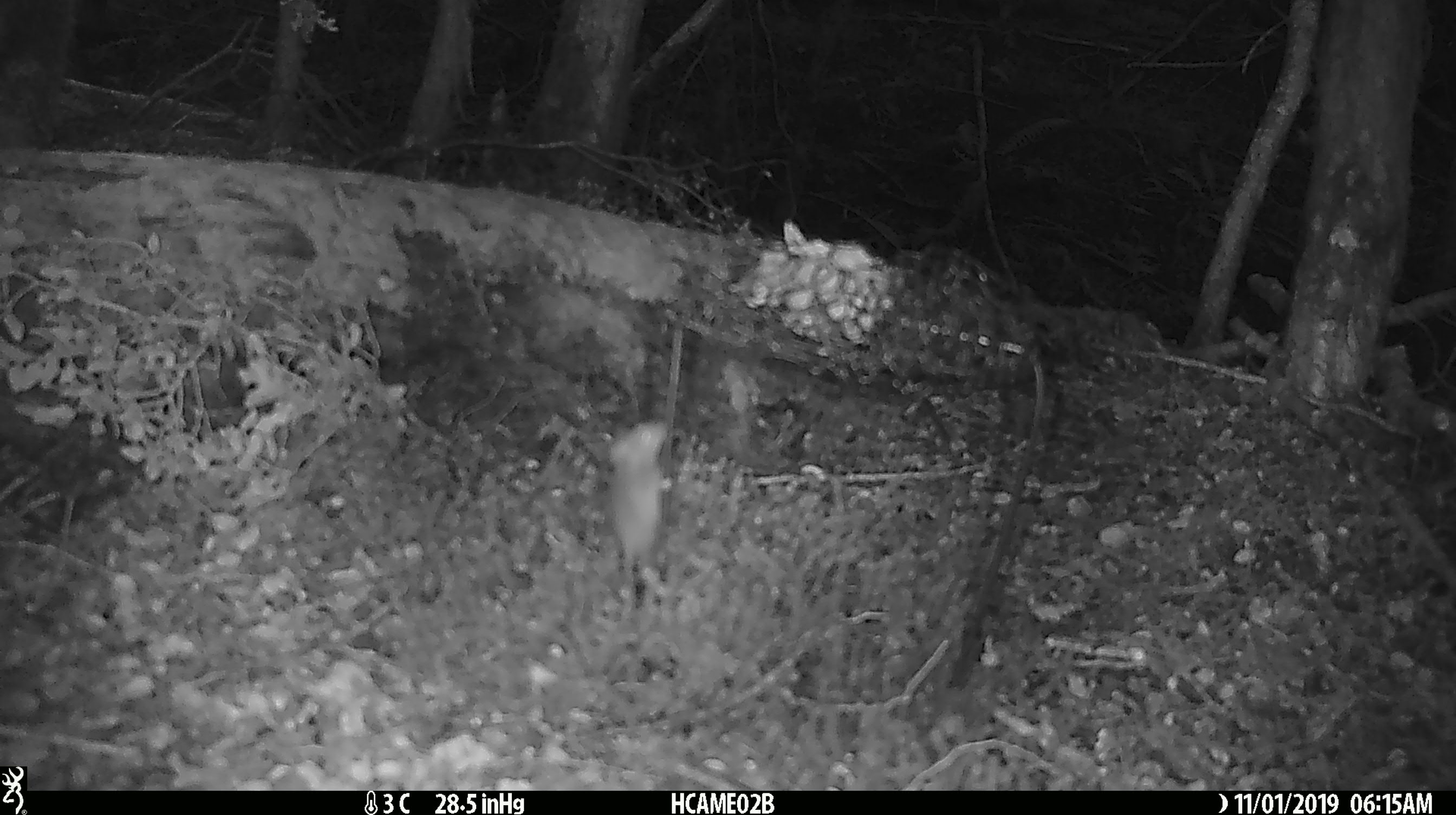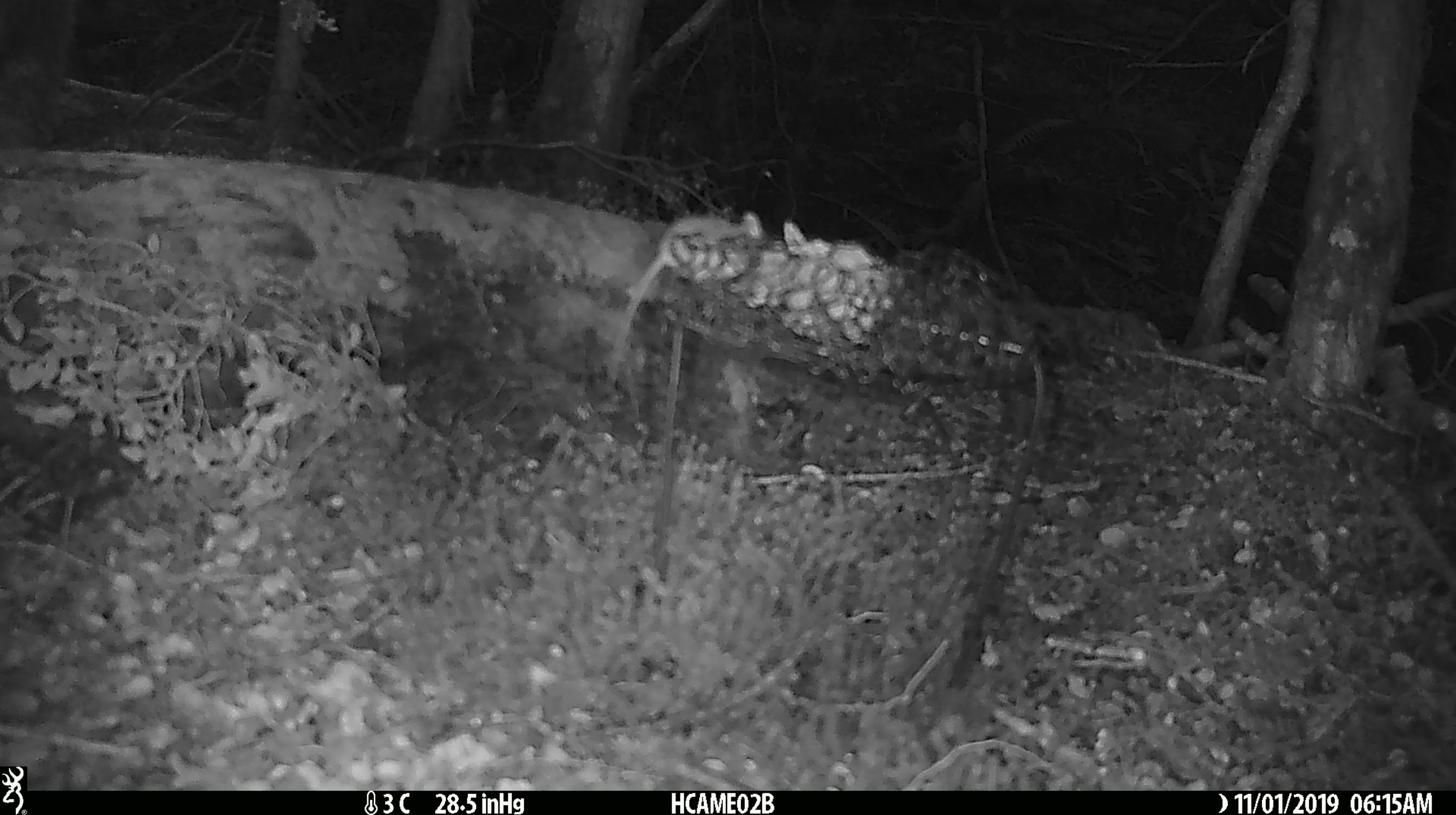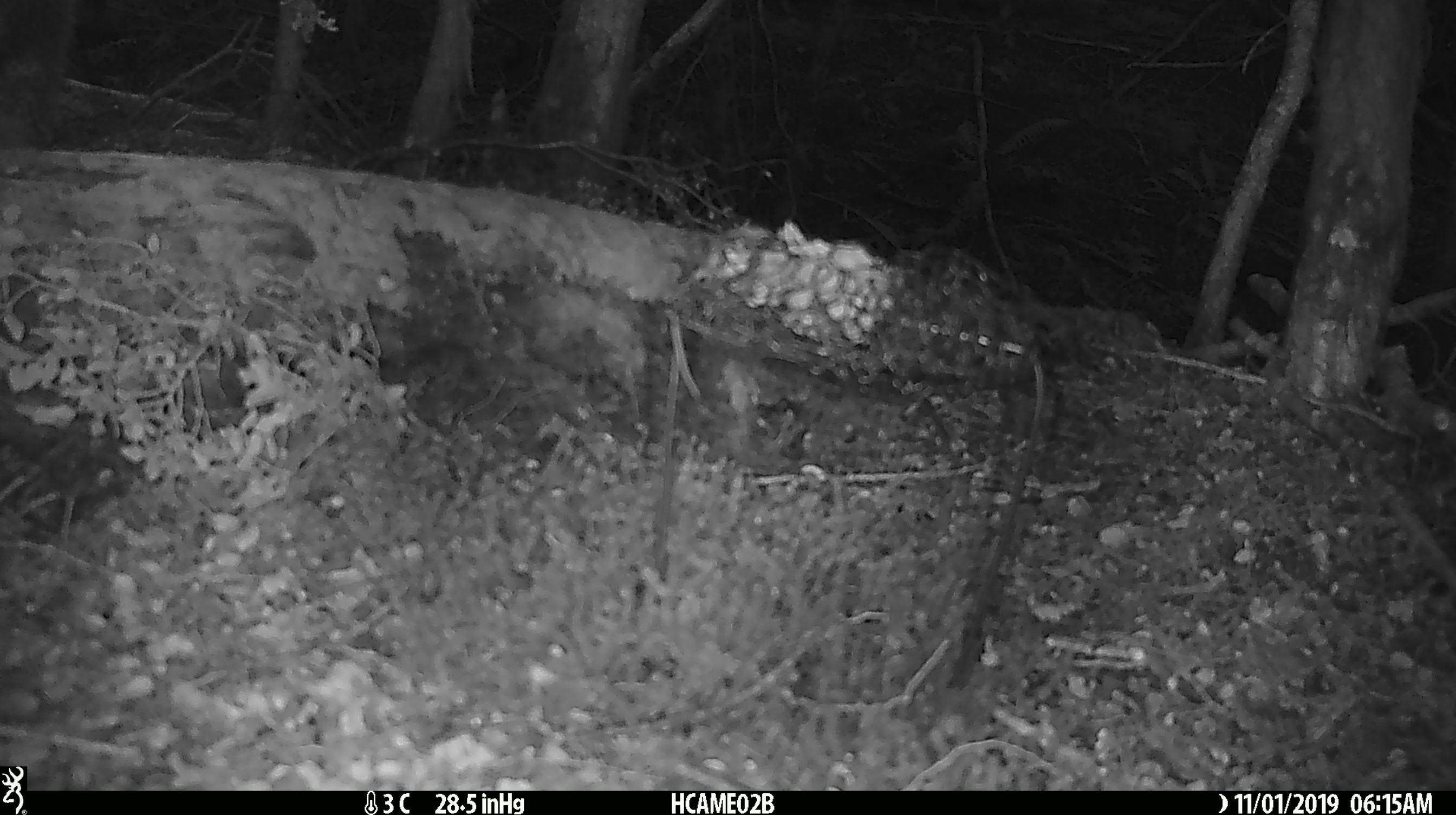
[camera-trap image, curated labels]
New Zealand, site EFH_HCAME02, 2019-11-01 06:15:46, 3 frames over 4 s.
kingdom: Animalia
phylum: Chordata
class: Mammalia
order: Rodentia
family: Muridae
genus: Mus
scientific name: Mus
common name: mouse